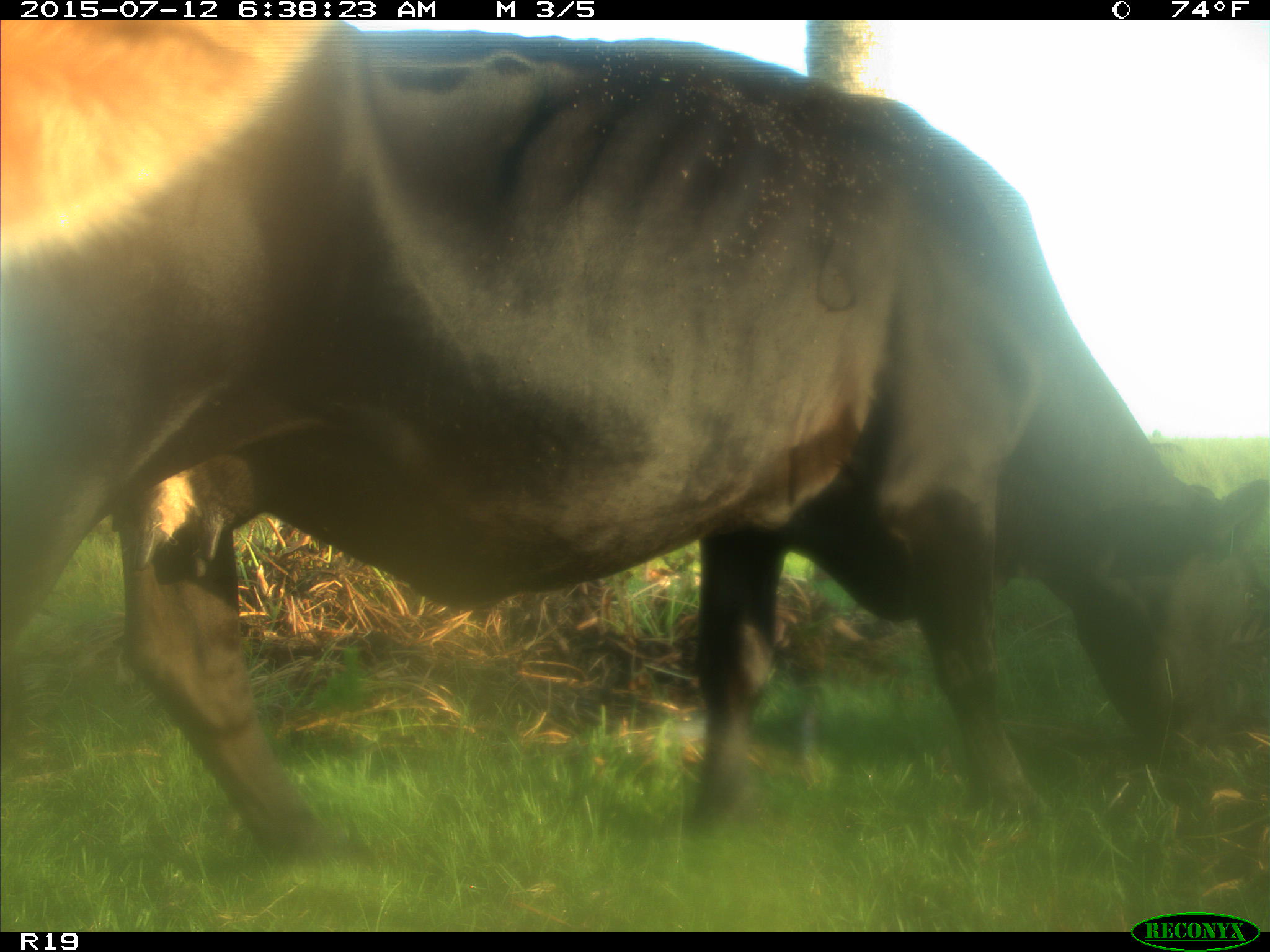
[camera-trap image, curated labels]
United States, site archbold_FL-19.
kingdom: Animalia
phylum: Chordata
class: Mammalia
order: Artiodactyla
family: Bovidae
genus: Bos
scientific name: Bos taurus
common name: domestic cow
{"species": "Bos taurus (domestic cow)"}